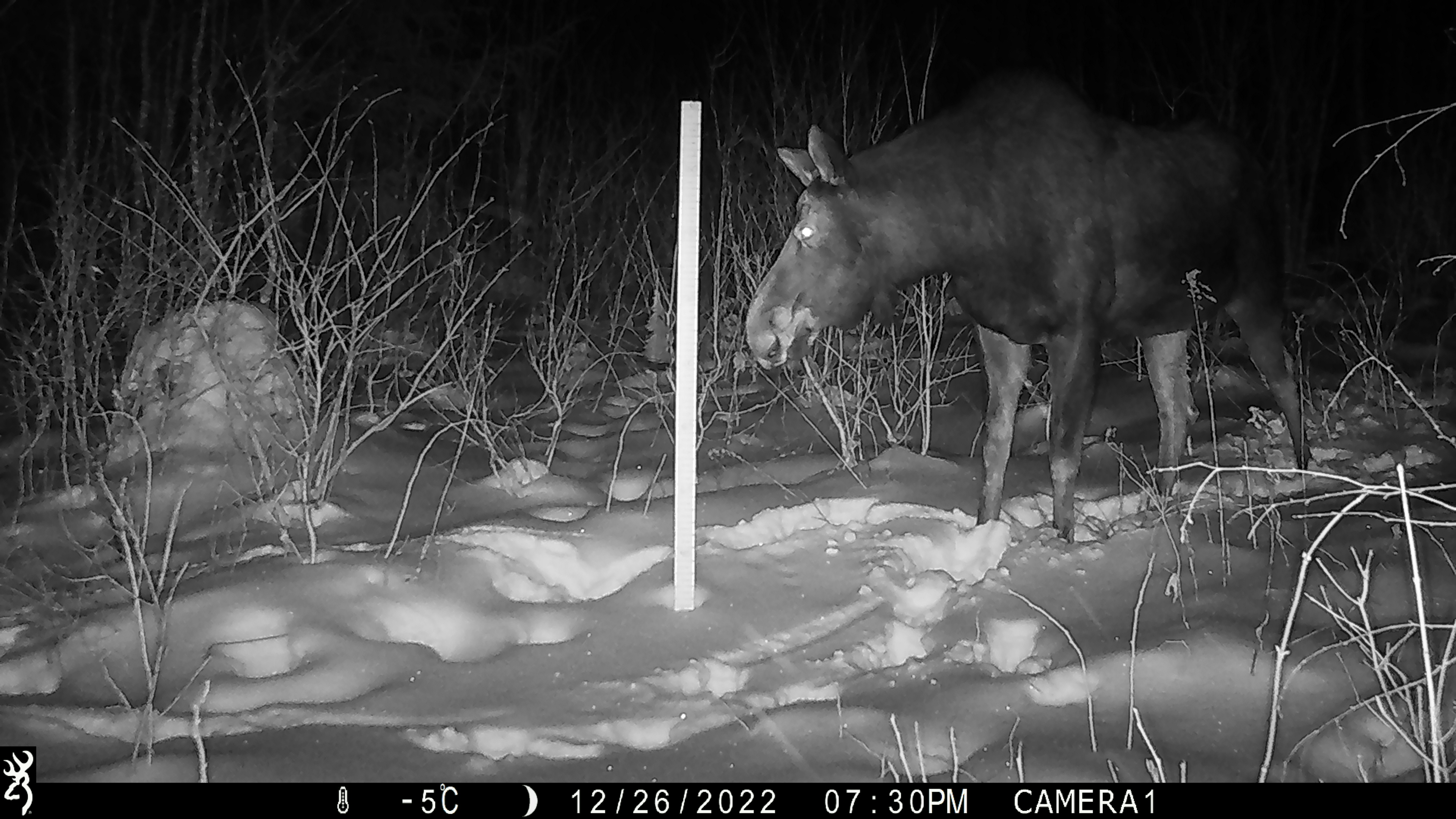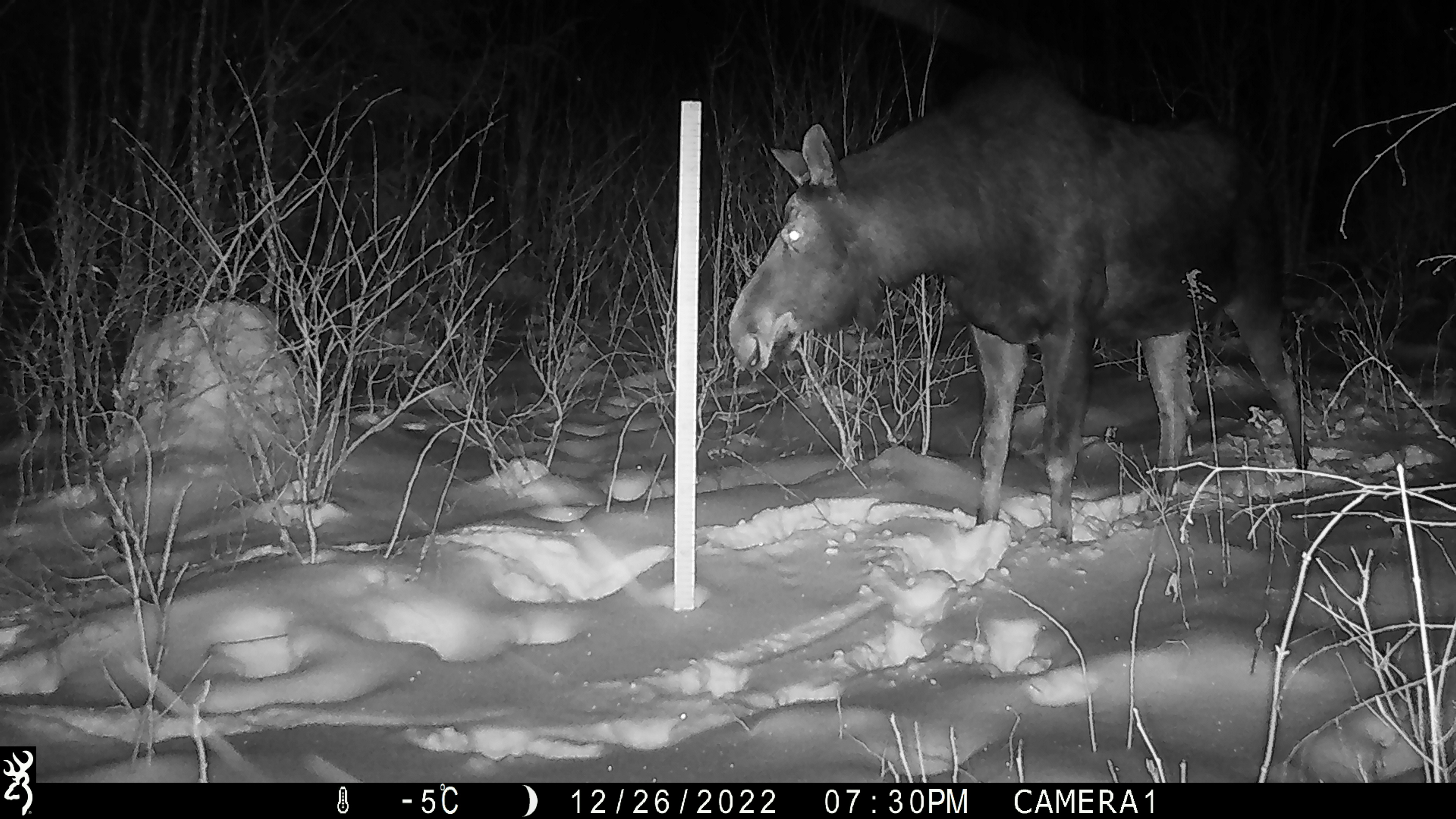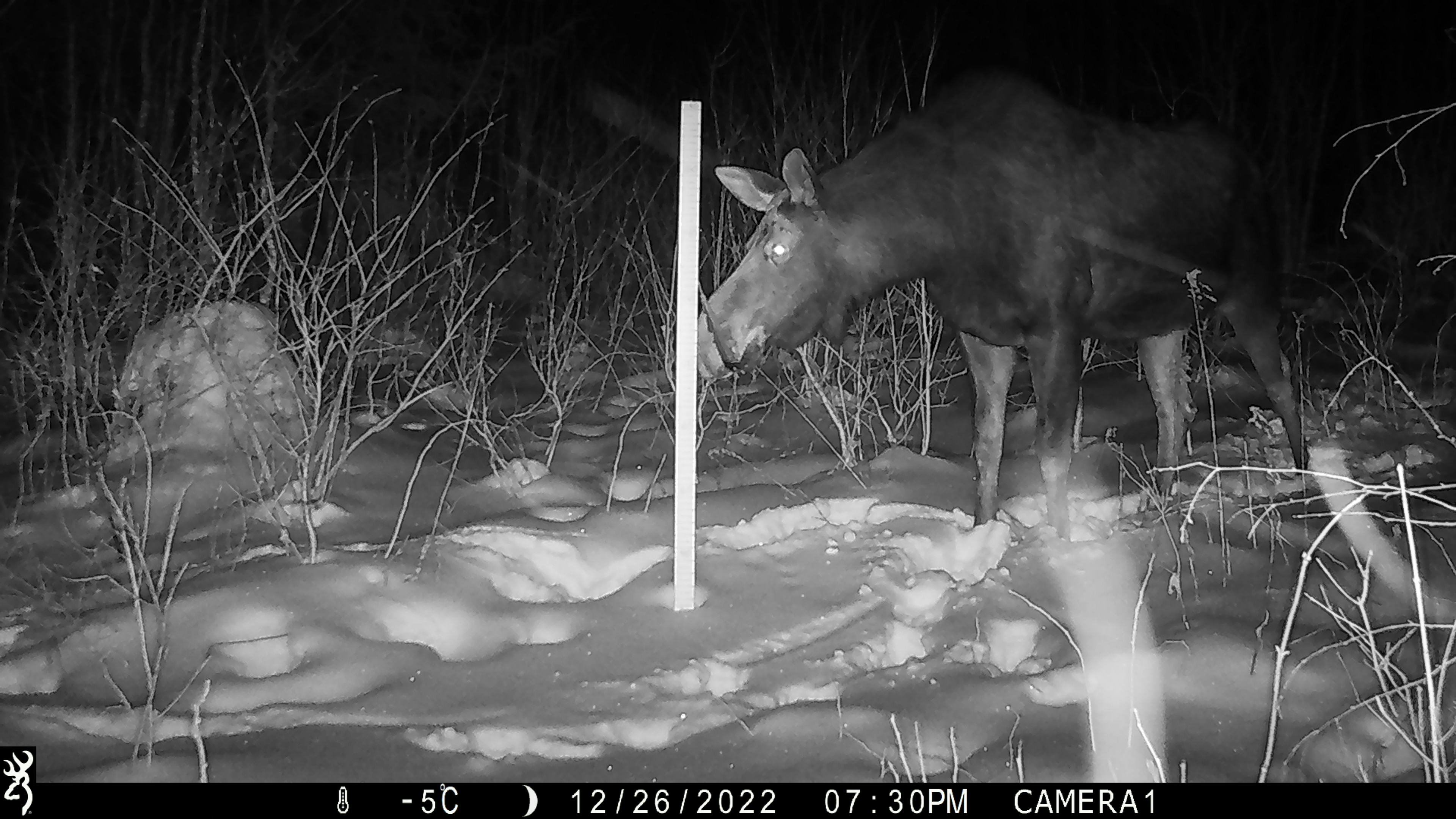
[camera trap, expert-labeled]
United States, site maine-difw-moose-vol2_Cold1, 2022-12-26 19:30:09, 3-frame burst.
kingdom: Animalia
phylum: Chordata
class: Mammalia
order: Artiodactyla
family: Cervidae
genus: Alces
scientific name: Alces alces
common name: moose